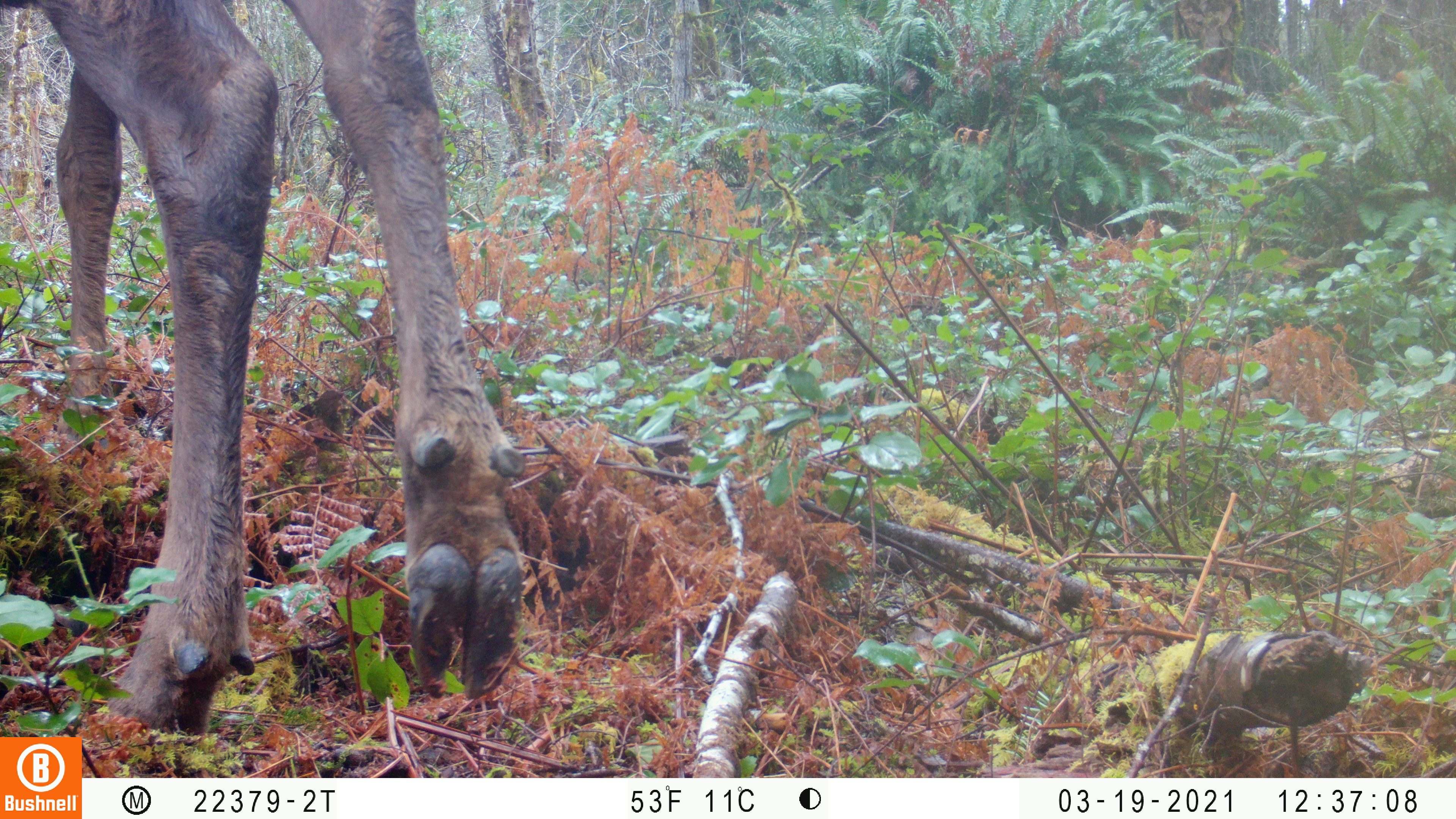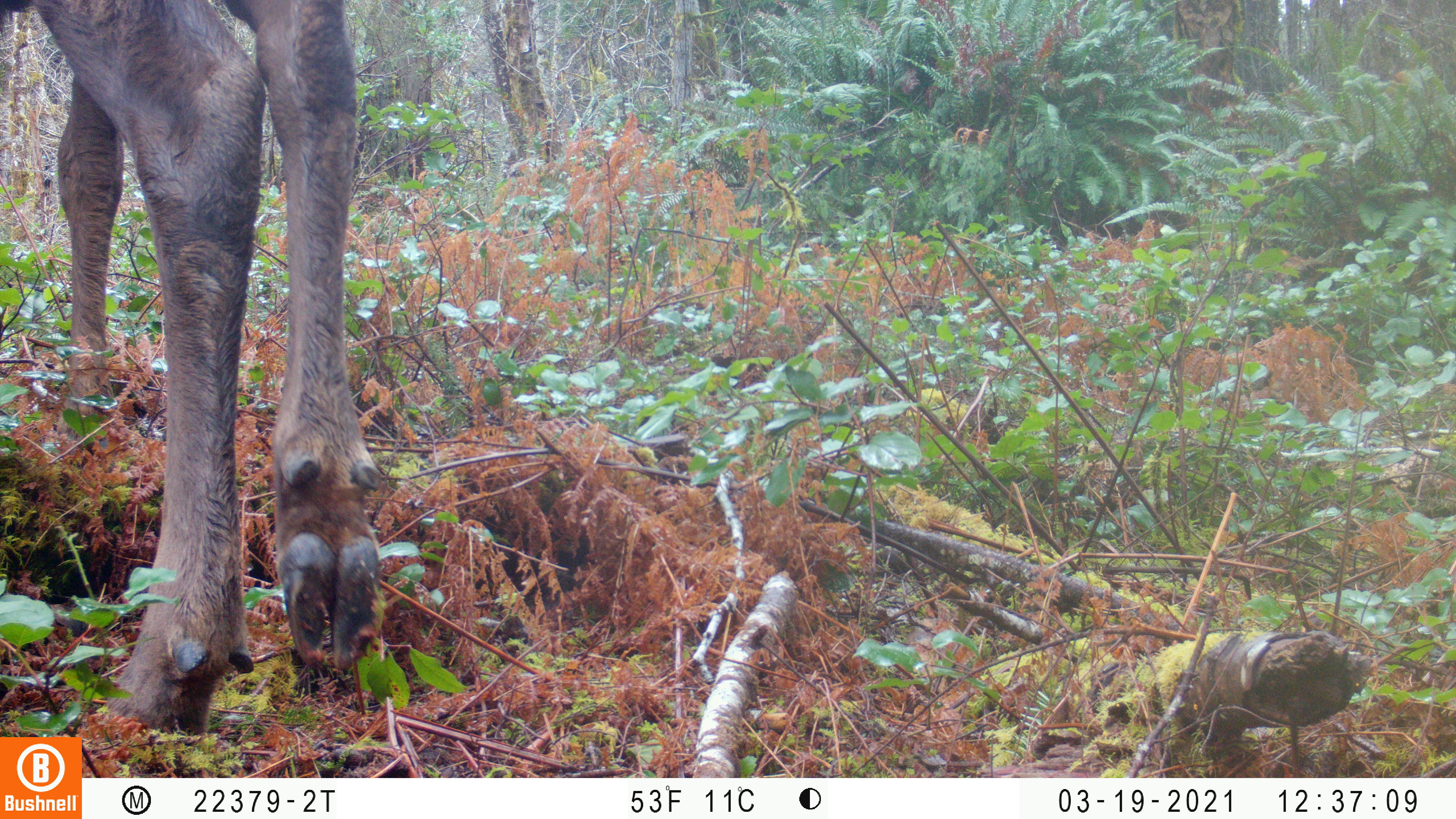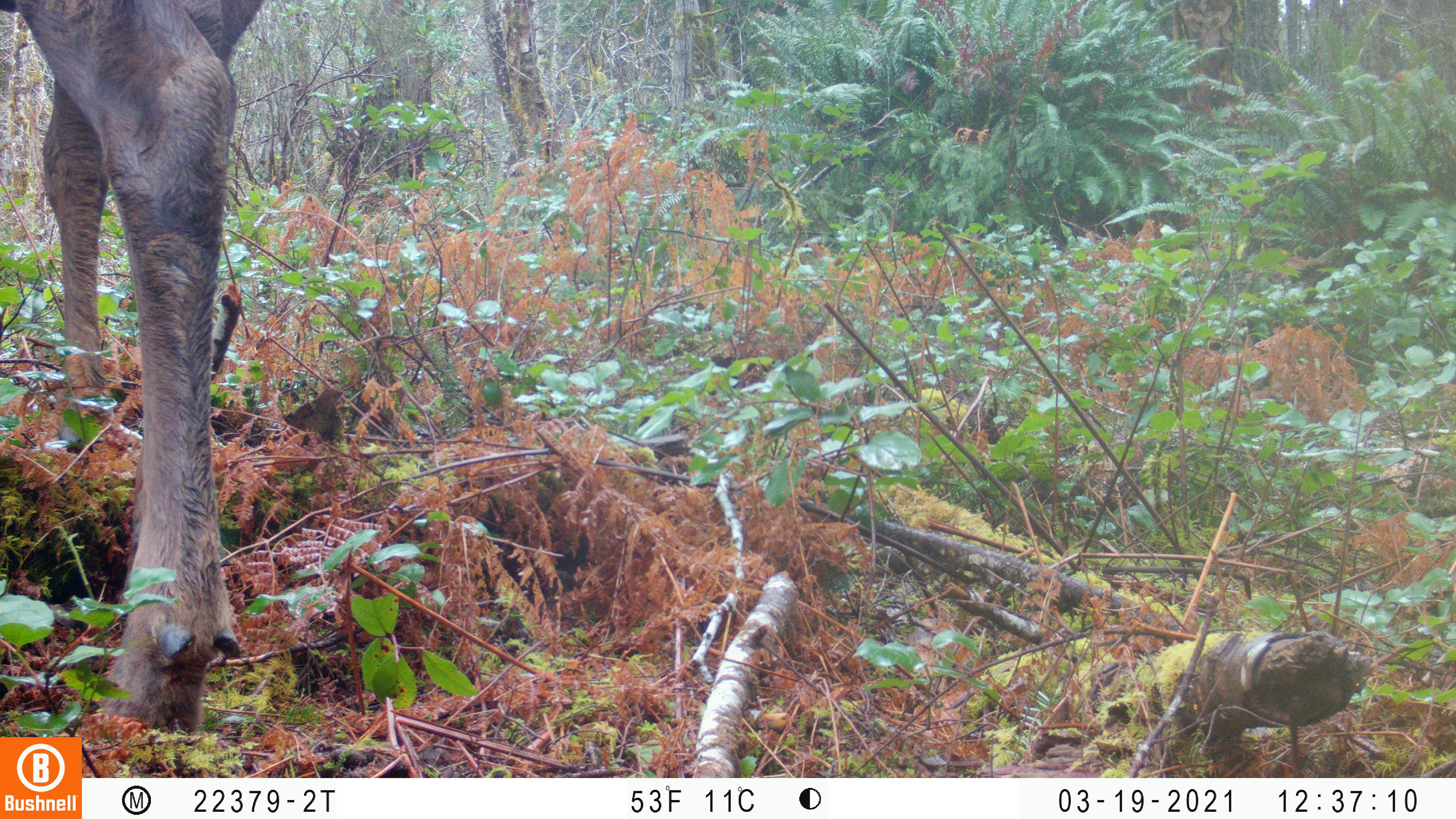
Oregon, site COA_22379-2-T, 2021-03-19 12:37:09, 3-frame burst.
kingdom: Animalia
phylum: Chordata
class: Mammalia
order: Artiodactyla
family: Cervidae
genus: Cervus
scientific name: Cervus canadensis roosevelti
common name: roosevelt elk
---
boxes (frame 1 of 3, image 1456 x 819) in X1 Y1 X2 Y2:
roosevelt elk: 0 0 553 734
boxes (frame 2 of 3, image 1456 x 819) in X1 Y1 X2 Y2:
roosevelt elk: 0 0 402 735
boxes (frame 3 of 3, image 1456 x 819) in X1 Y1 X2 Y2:
roosevelt elk: 0 0 288 735